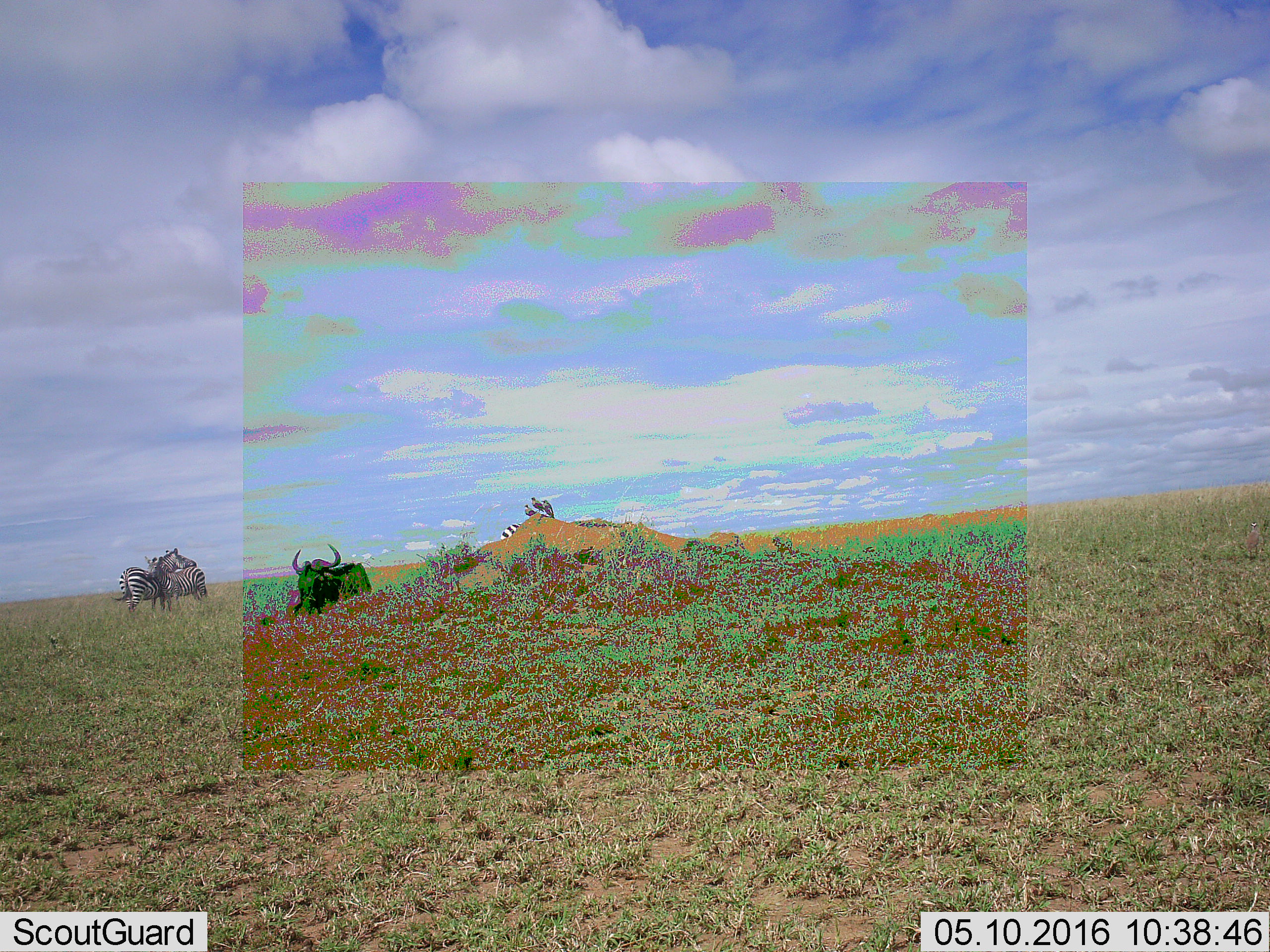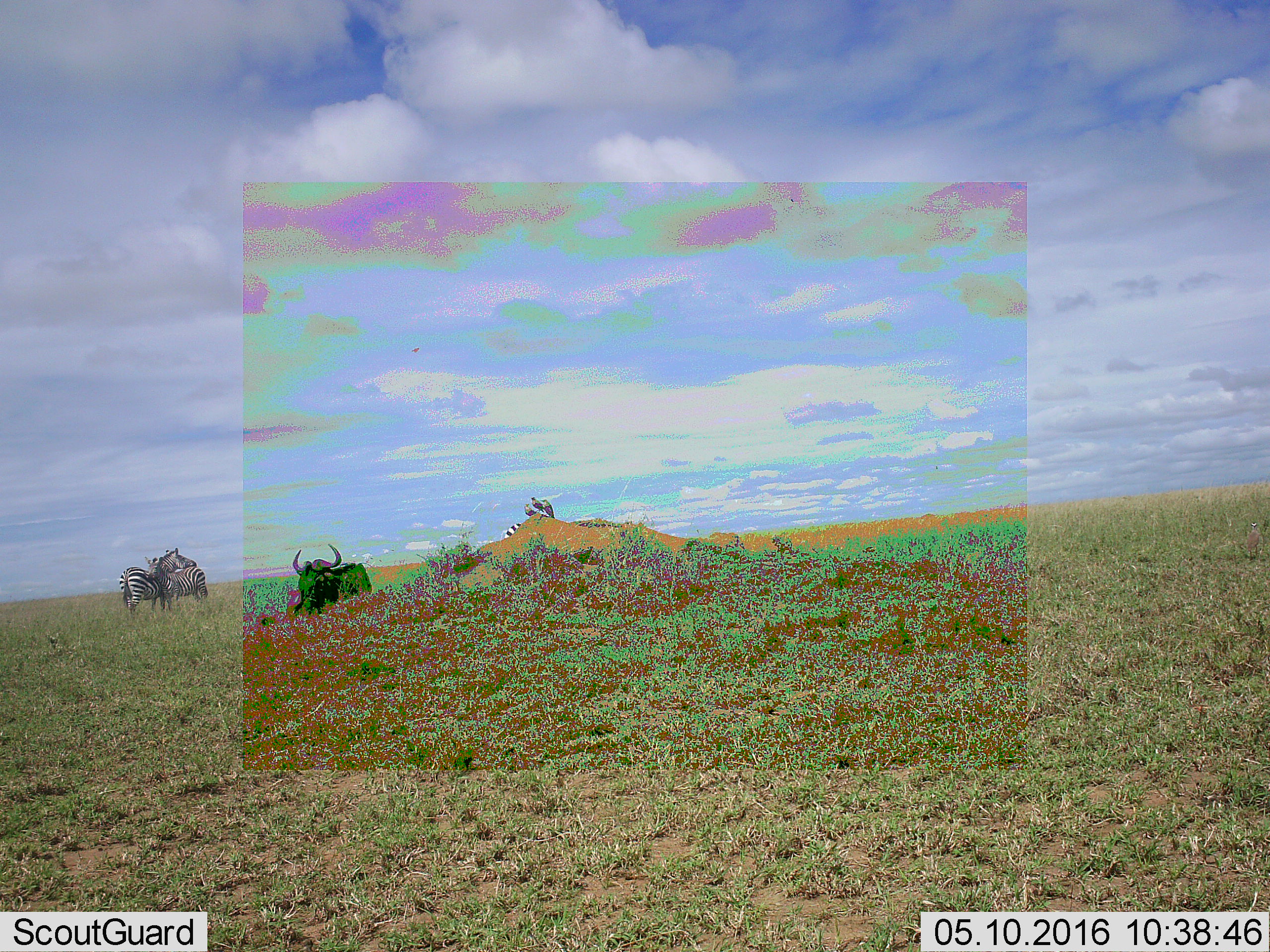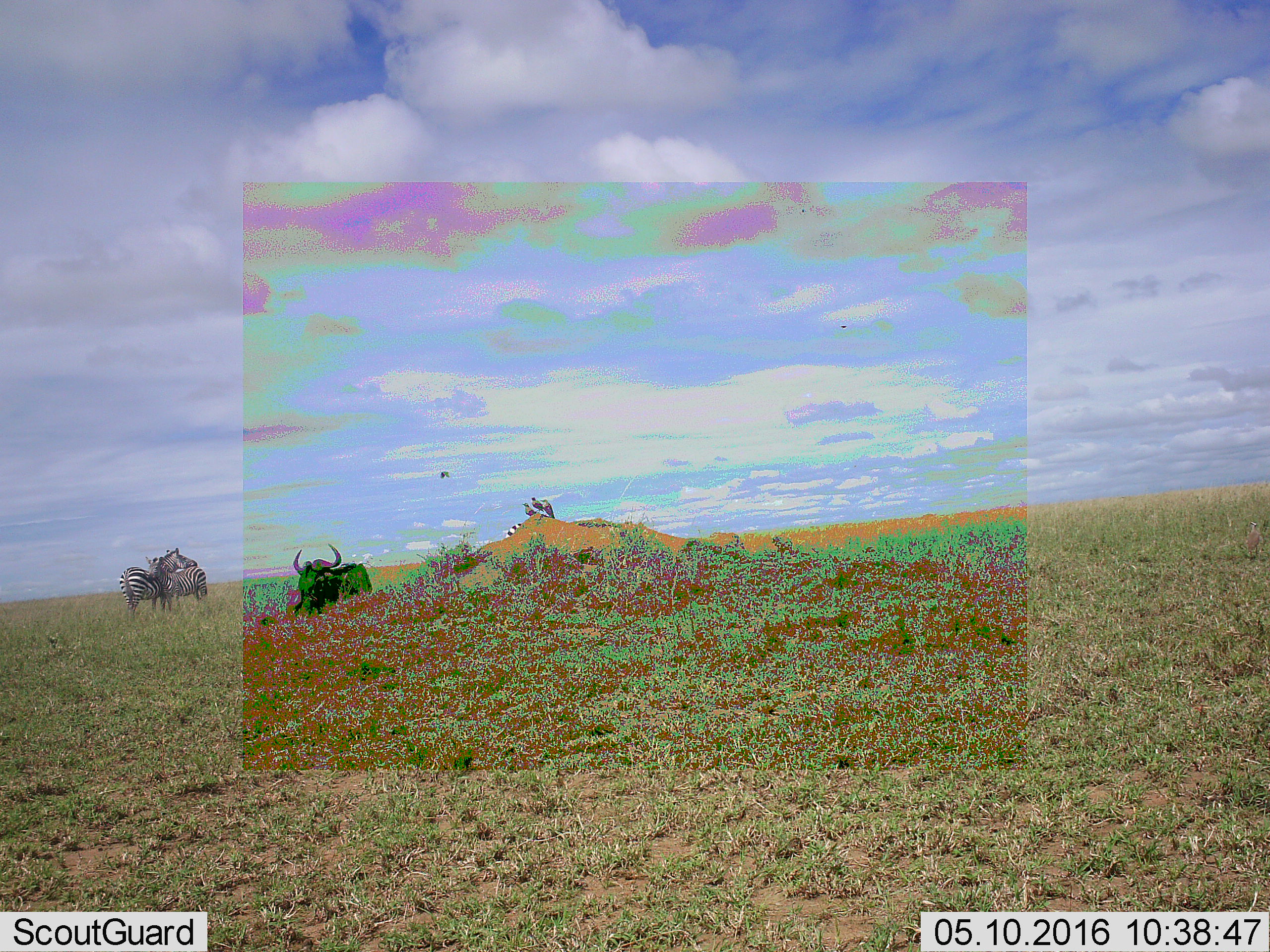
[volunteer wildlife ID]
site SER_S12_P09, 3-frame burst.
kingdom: Animalia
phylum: Chordata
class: Mammalia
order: Artiodactyla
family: Bovidae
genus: Connochaetes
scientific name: Connochaetes taurinus taurinus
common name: blue wildebeest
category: wildebeestblue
Wildebeestblue (blue wildebeest) (Connochaetes taurinus taurinus), count 1. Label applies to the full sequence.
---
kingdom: Animalia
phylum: Chordata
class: Mammalia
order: Perissodactyla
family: Equidae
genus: Equus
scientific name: Equus quagga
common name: plains zebra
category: zebraplains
Zebraplains (plains zebra) (Equus quagga), count 3. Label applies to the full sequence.